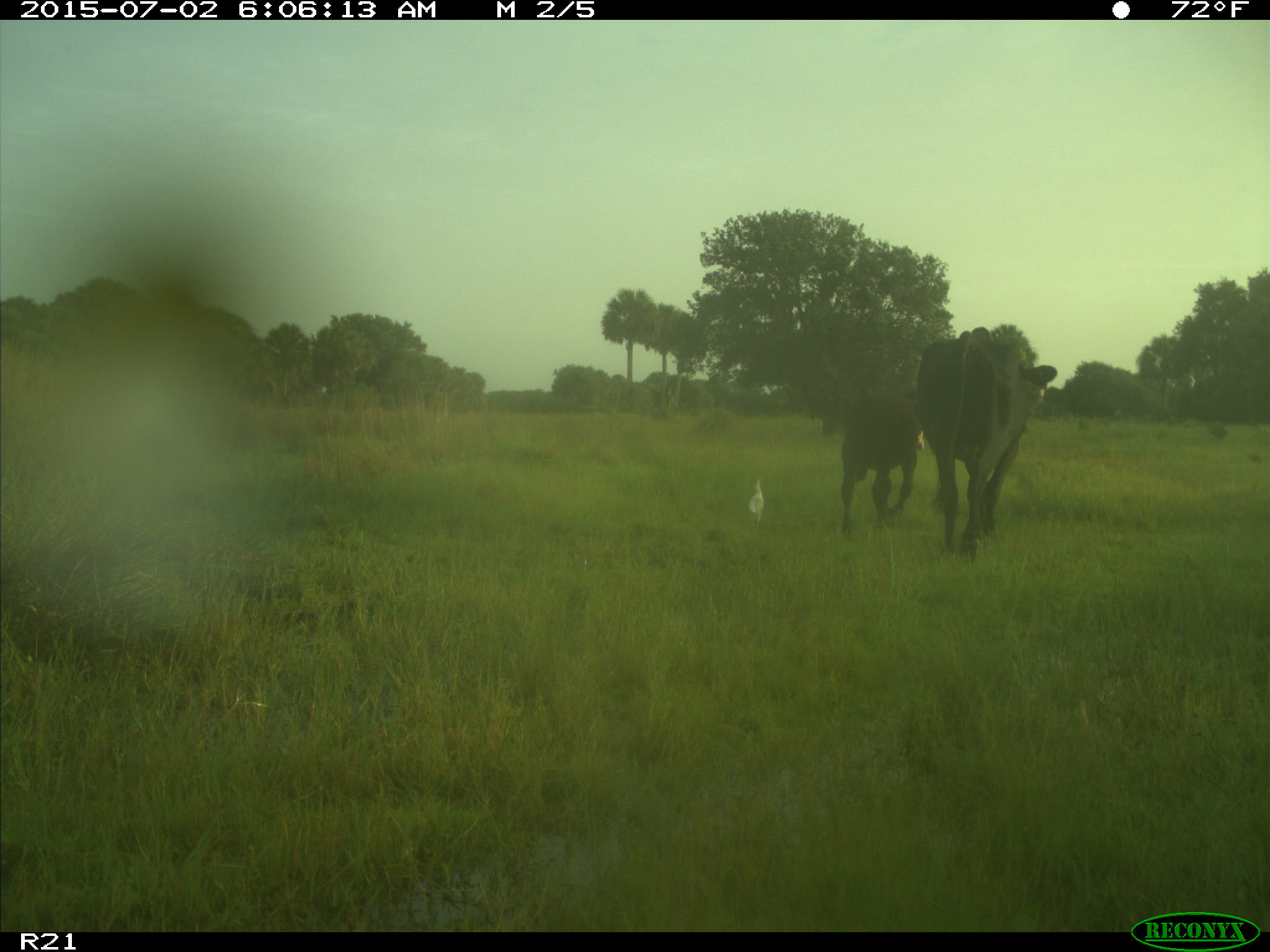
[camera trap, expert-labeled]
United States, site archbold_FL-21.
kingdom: Animalia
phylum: Chordata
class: Mammalia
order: Artiodactyla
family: Bovidae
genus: Bos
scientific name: Bos taurus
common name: domestic cow